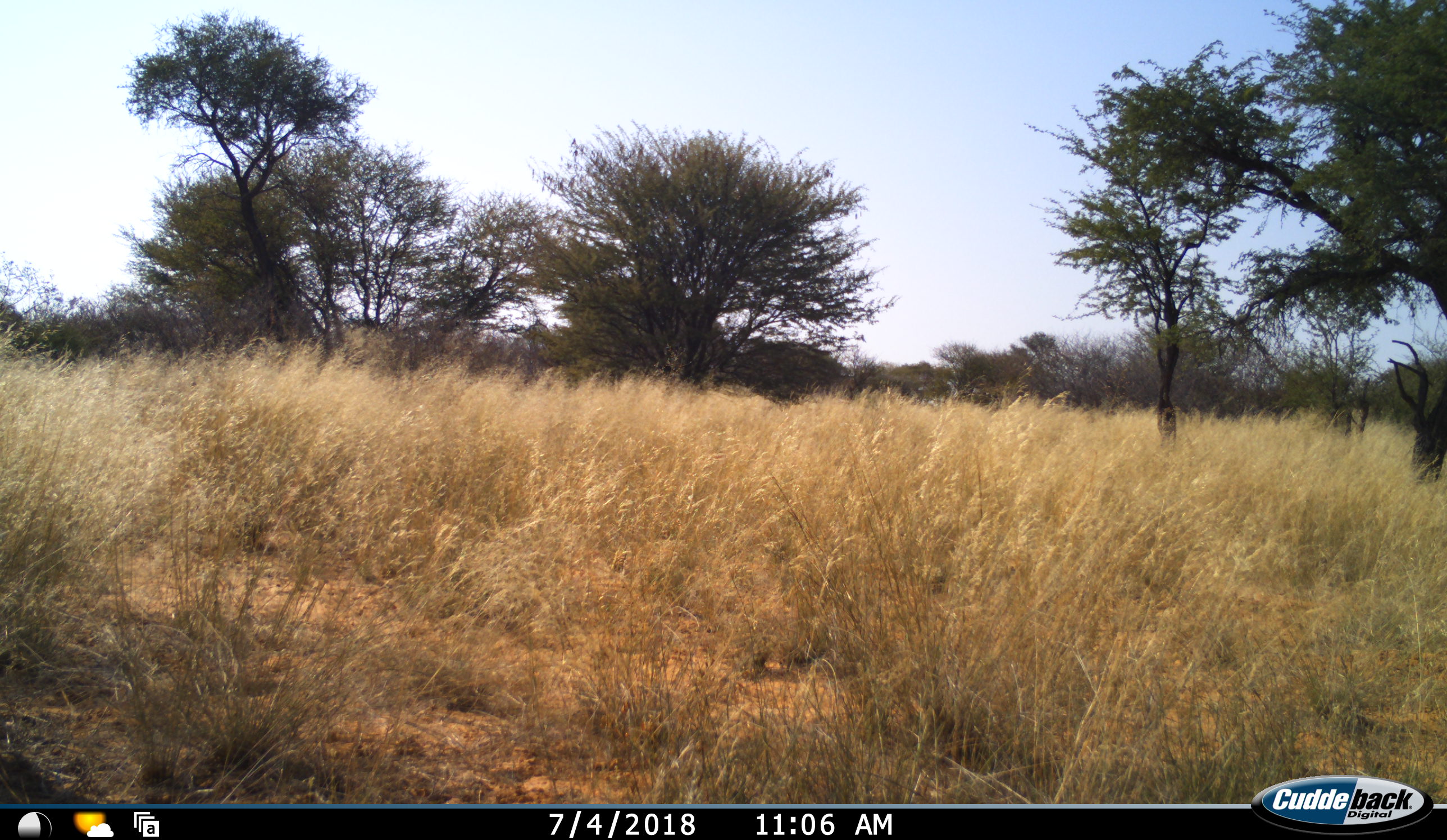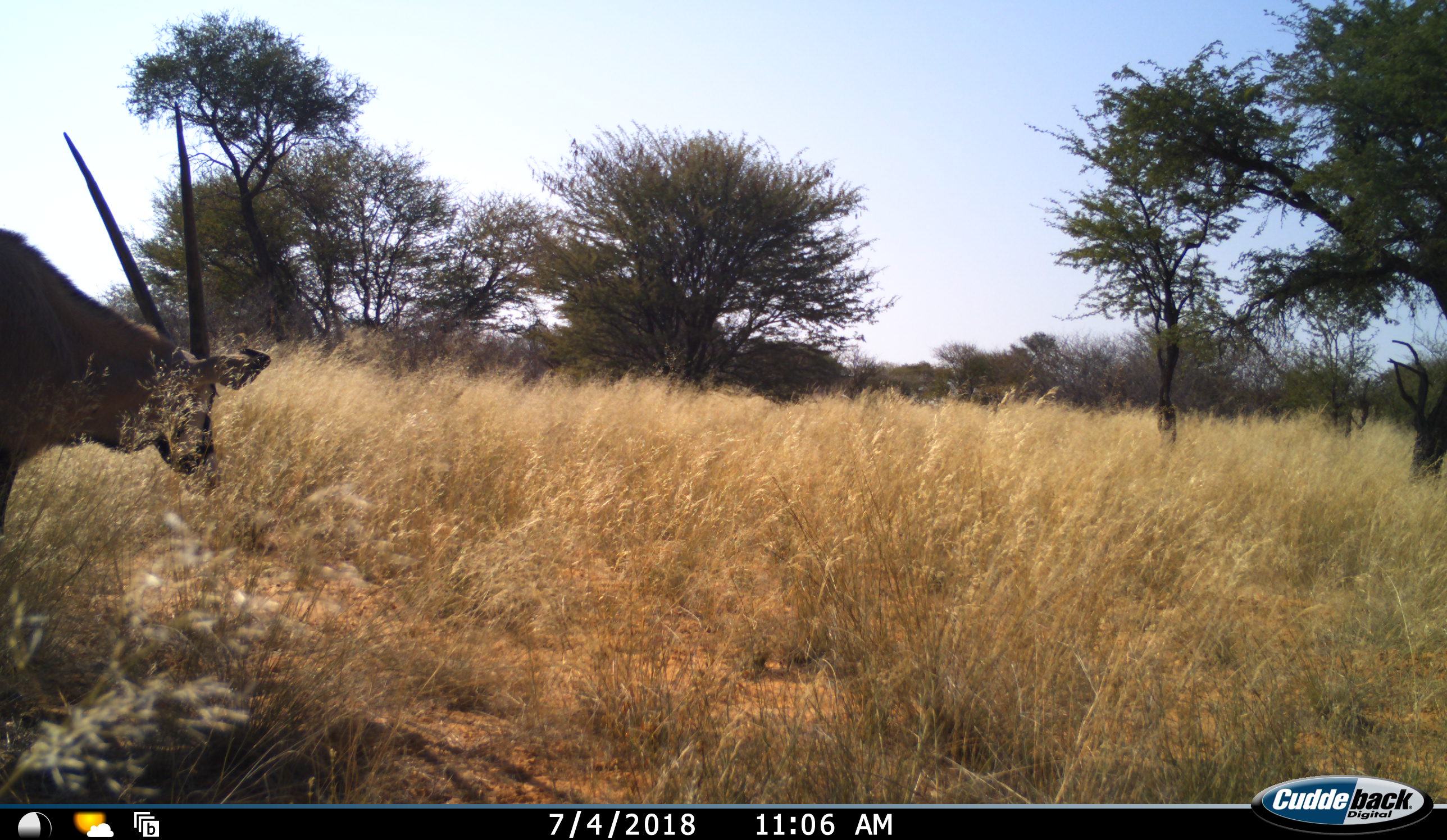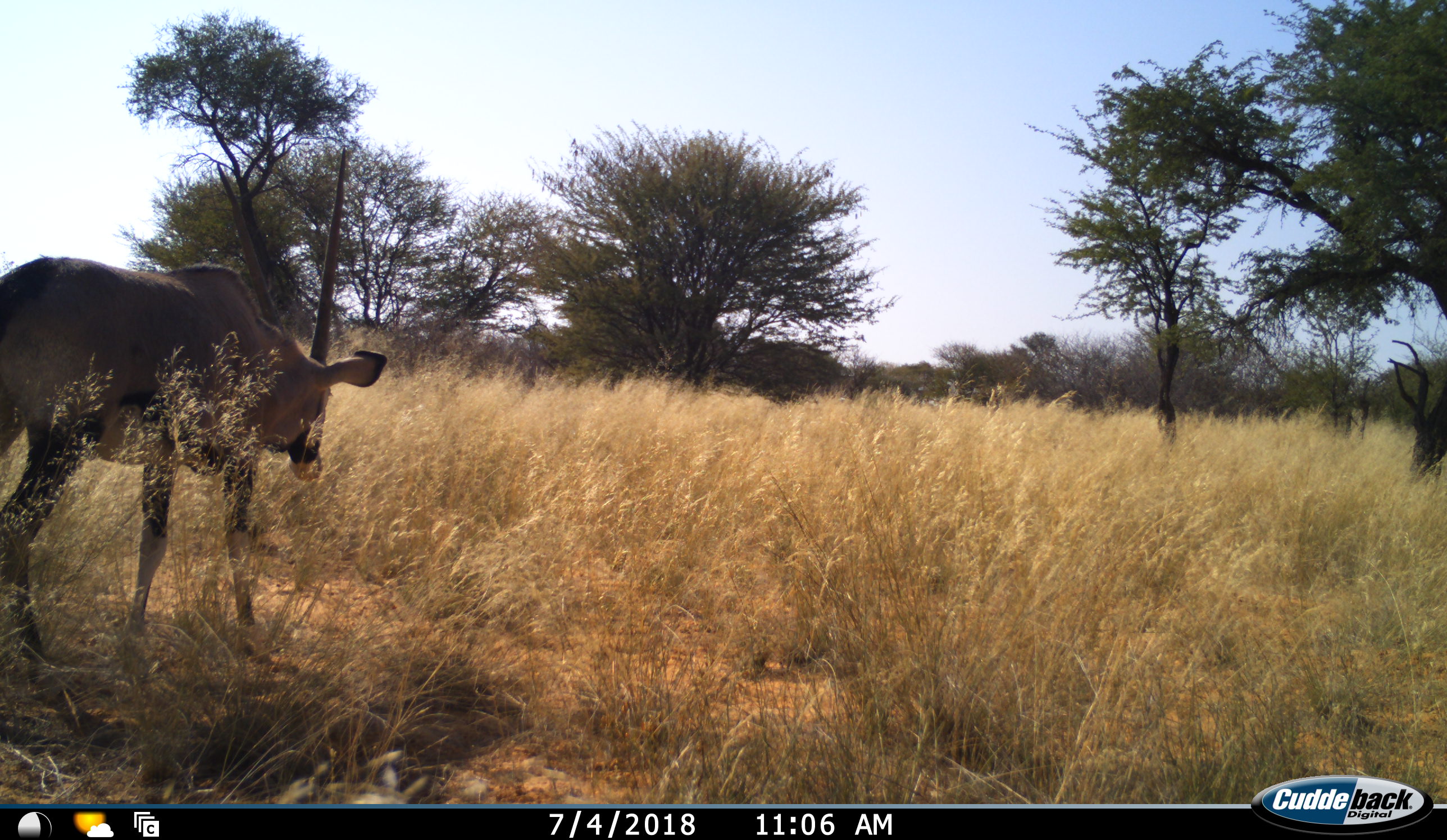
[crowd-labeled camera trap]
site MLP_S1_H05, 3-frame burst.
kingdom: Animalia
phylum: Chordata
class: Mammalia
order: Artiodactyla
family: Bovidae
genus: Oryx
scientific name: Oryx gazella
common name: gemsbok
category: oryx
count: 1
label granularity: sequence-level